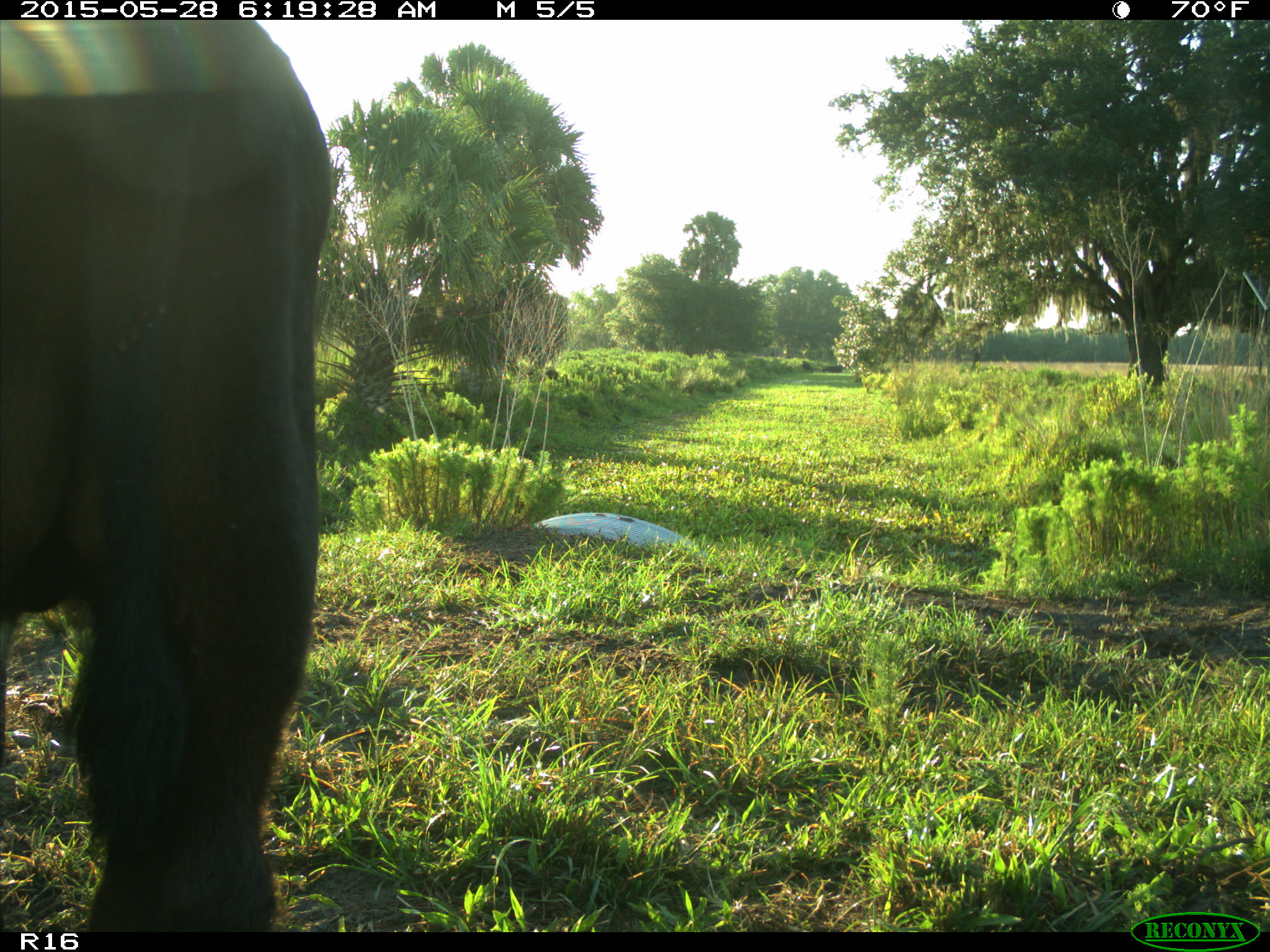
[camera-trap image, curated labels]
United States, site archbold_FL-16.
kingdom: Animalia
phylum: Chordata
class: Mammalia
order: Artiodactyla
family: Bovidae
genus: Bos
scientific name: Bos taurus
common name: domestic cow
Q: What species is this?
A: Bos taurus (domestic cow).